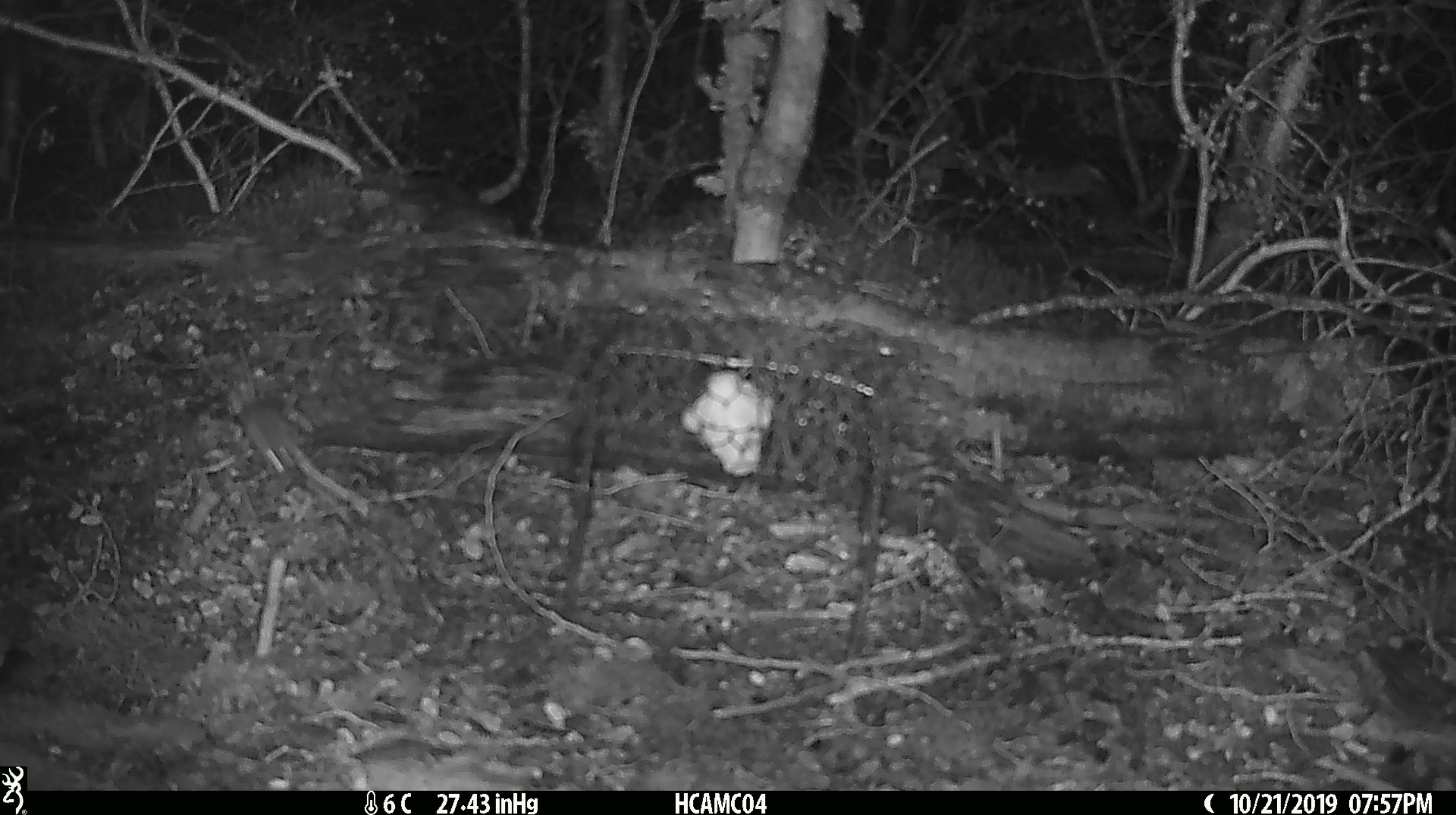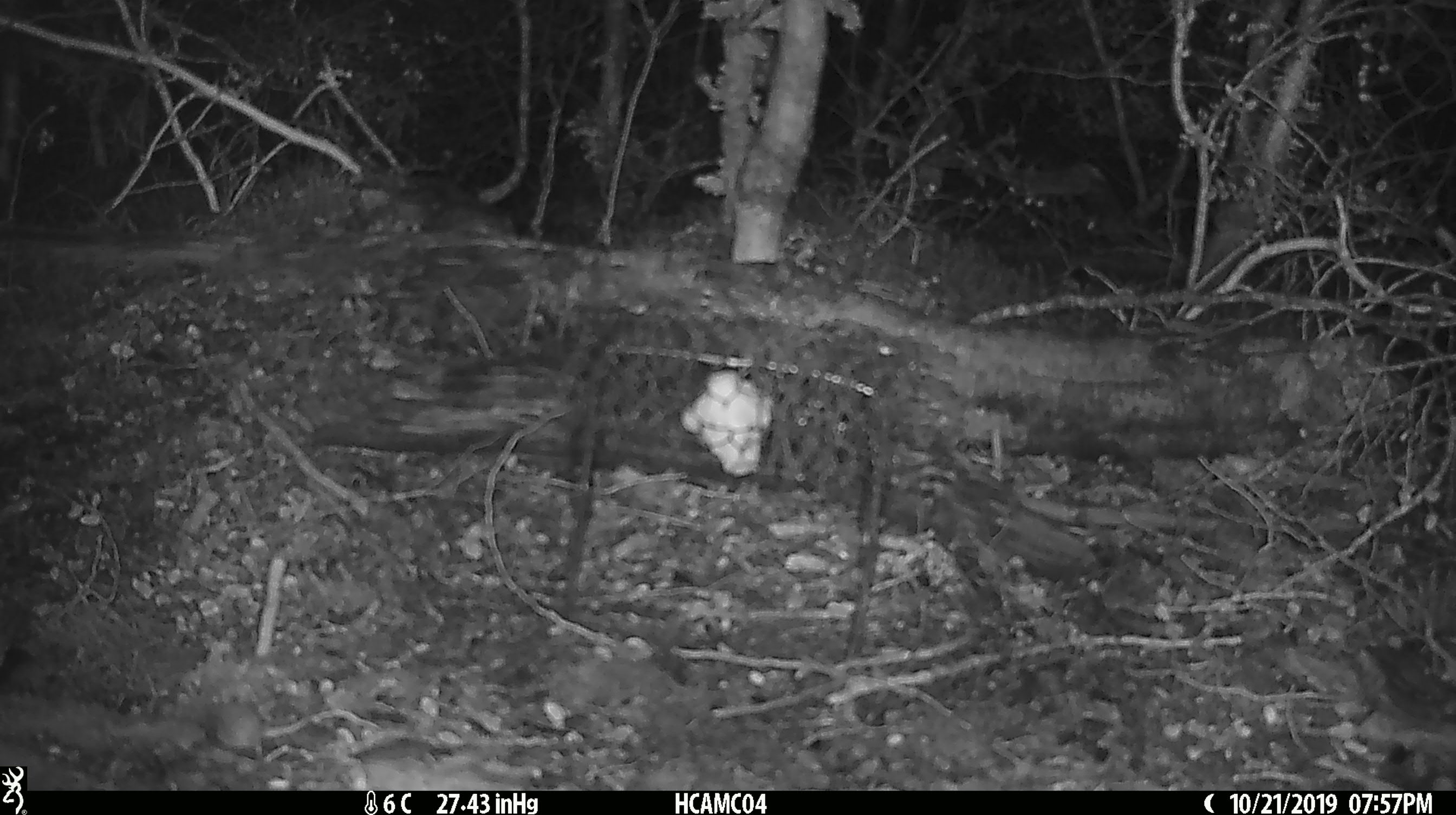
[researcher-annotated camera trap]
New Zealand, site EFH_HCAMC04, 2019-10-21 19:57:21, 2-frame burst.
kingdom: Animalia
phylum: Chordata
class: Mammalia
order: Rodentia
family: Muridae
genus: Mus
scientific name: Mus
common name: mouse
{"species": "mouse (Mus)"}